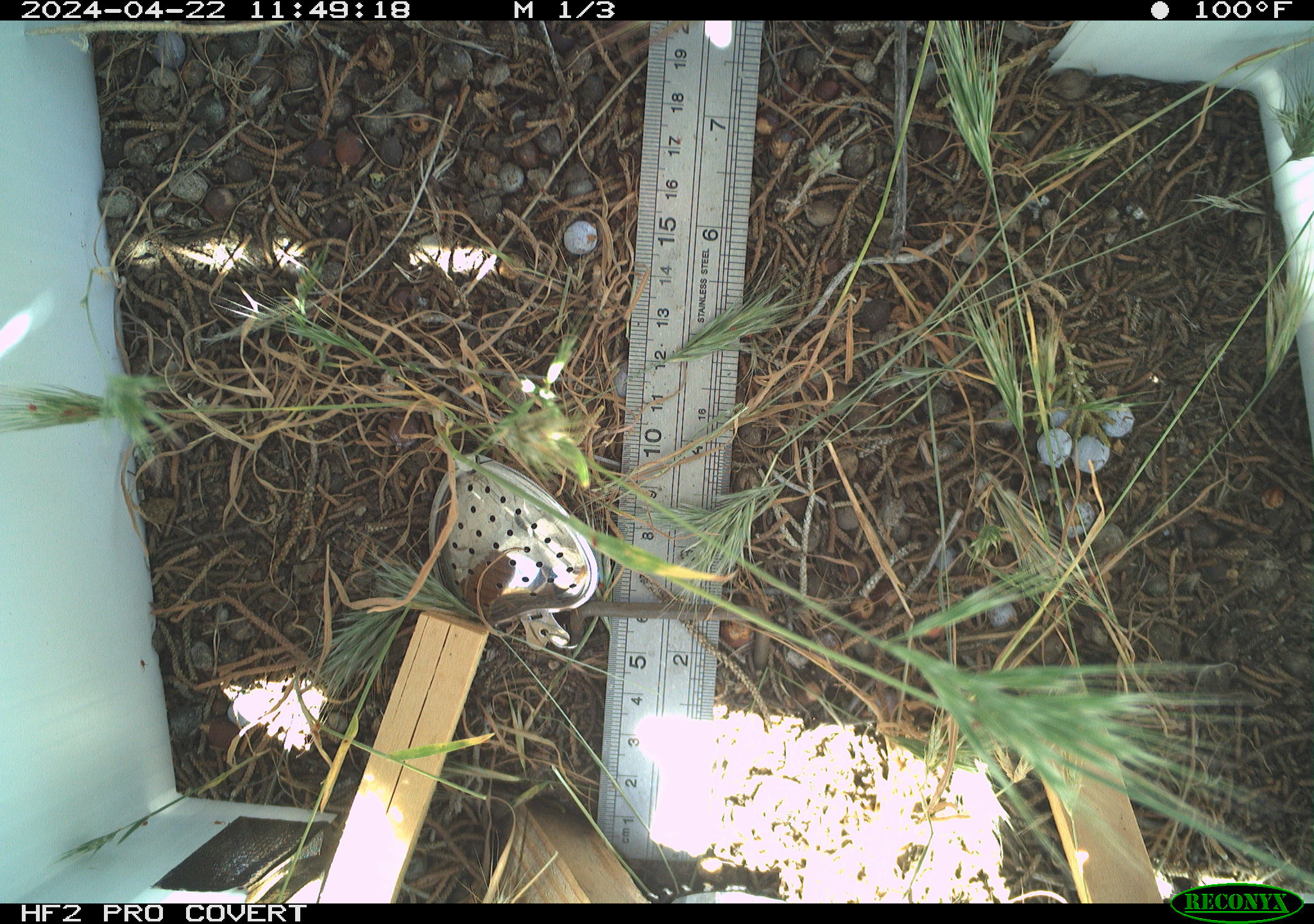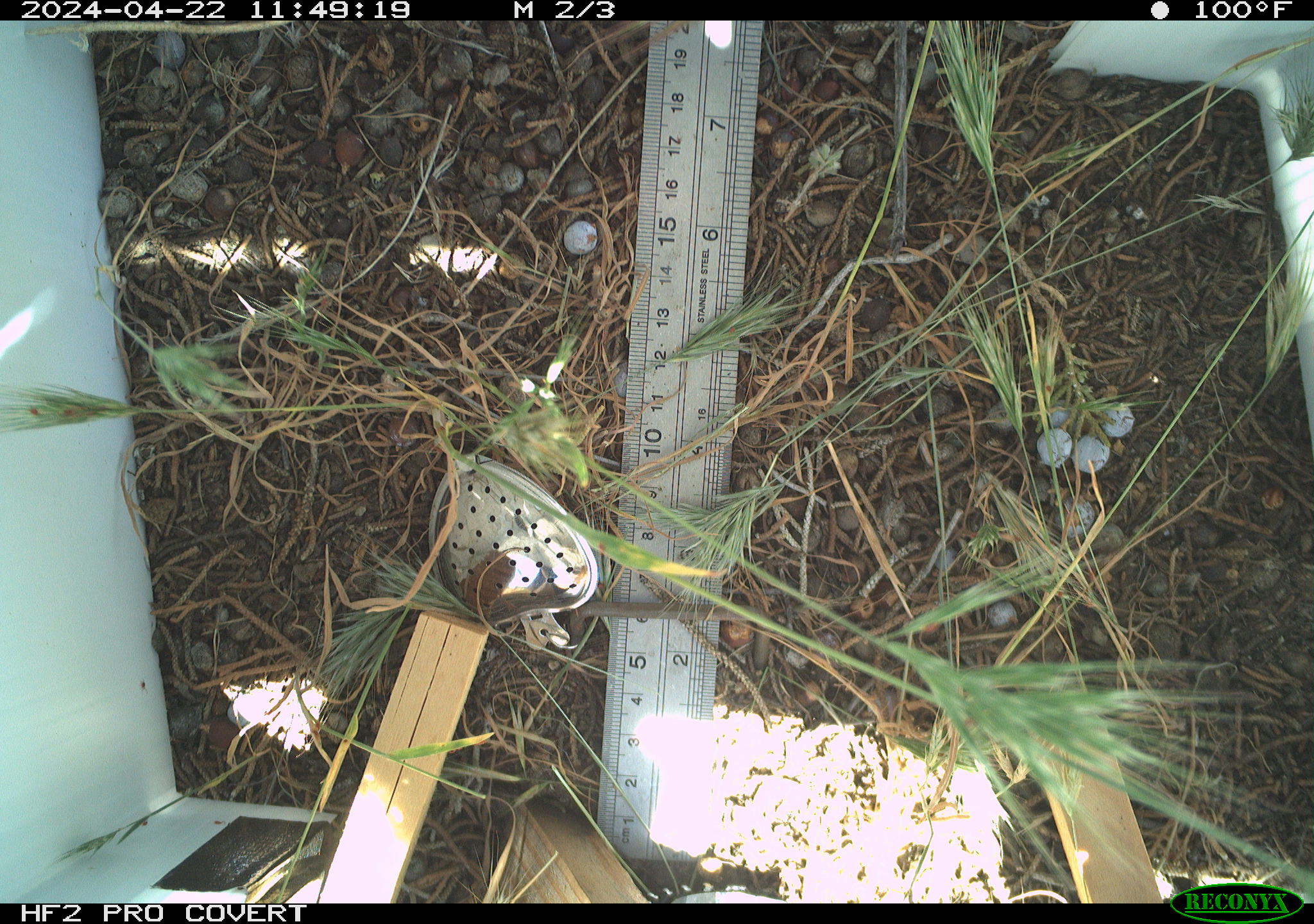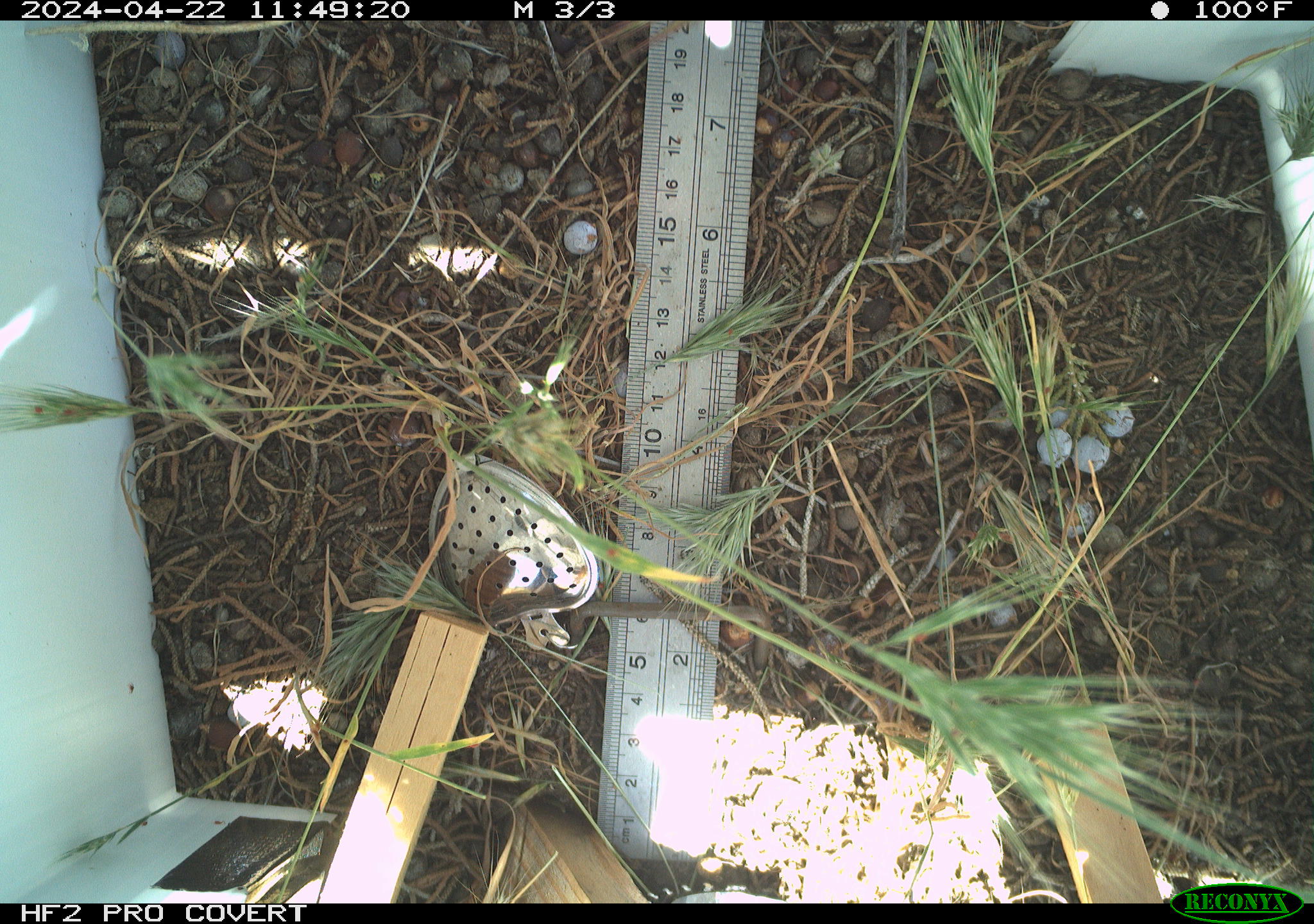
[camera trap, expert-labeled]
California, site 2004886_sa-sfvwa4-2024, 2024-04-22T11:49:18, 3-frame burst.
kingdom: Animalia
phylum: Arthropoda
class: Insecta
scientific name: Insecta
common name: insect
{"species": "insect (Insecta)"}